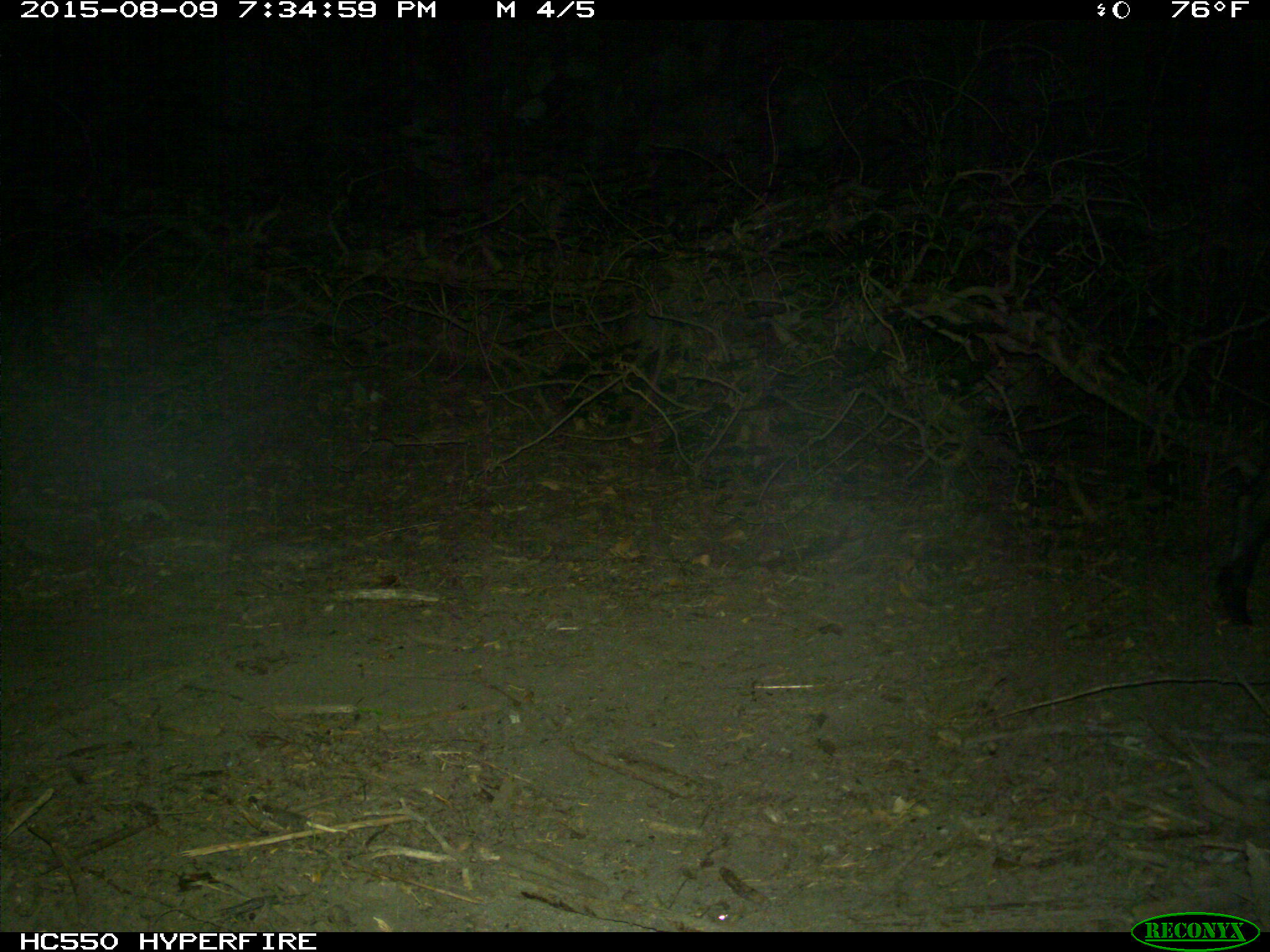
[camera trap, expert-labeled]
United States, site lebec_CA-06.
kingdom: Animalia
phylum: Chordata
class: Mammalia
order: Artiodactyla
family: Suidae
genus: Sus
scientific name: Sus scrofa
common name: wild boar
Sus scrofa (wild boar).